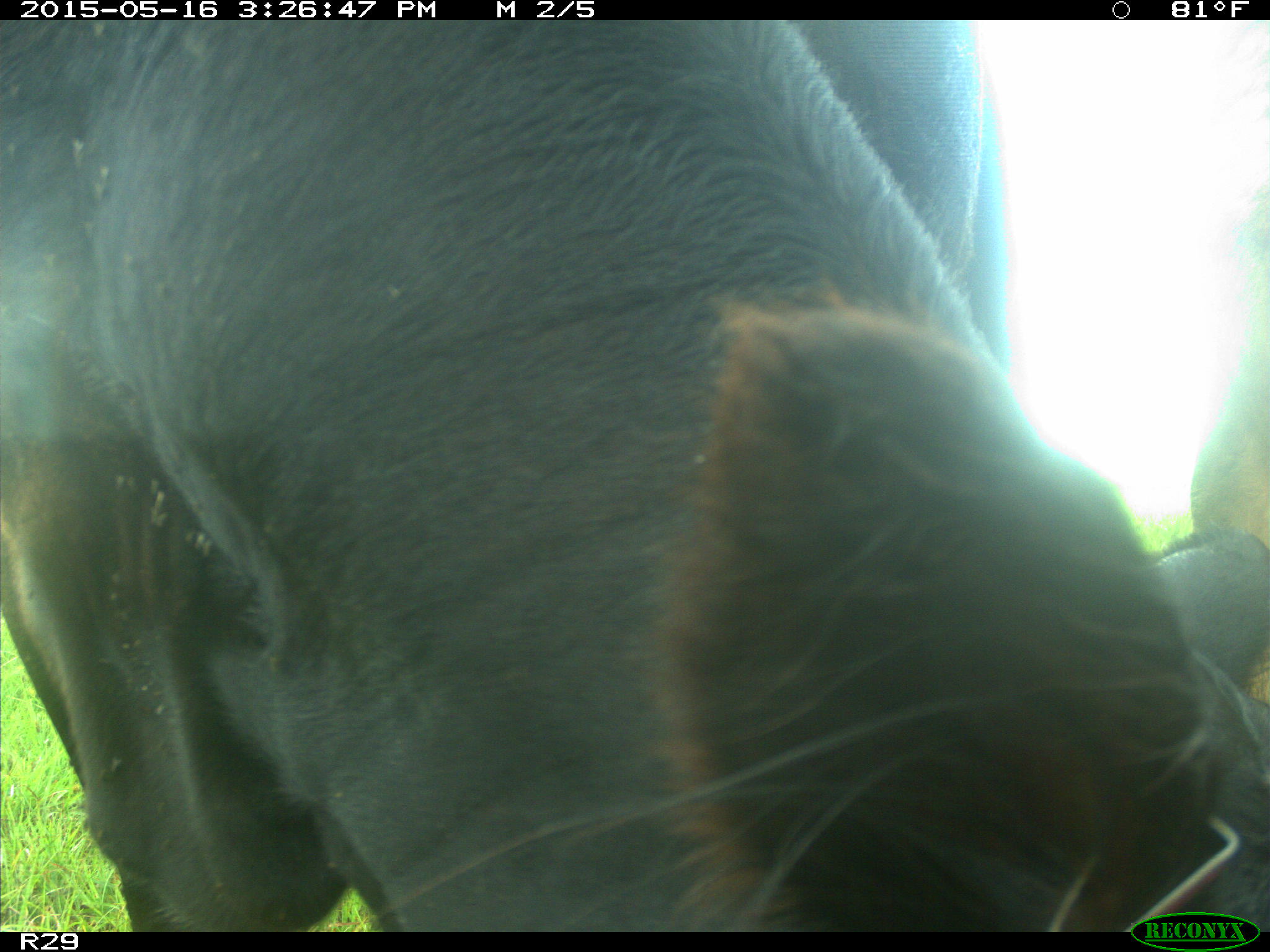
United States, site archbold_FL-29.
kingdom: Animalia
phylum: Chordata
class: Mammalia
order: Artiodactyla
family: Bovidae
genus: Bos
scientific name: Bos taurus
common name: domestic cow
Bos taurus (domestic cow).